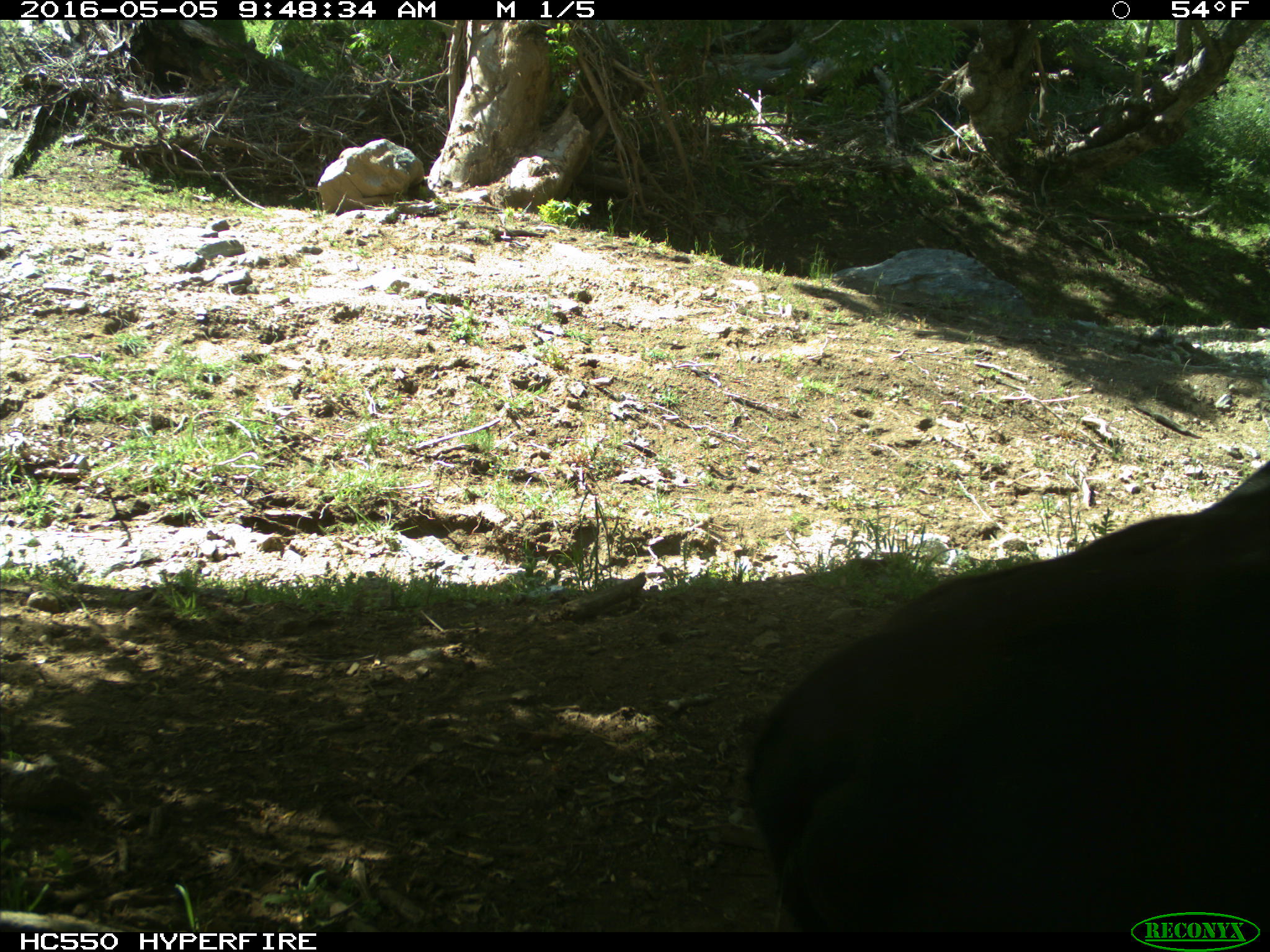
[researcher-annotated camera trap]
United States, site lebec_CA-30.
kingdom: Animalia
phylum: Chordata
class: Mammalia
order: Artiodactyla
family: Bovidae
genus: Bos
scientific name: Bos taurus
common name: domestic cow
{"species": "Bos taurus (domestic cow)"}